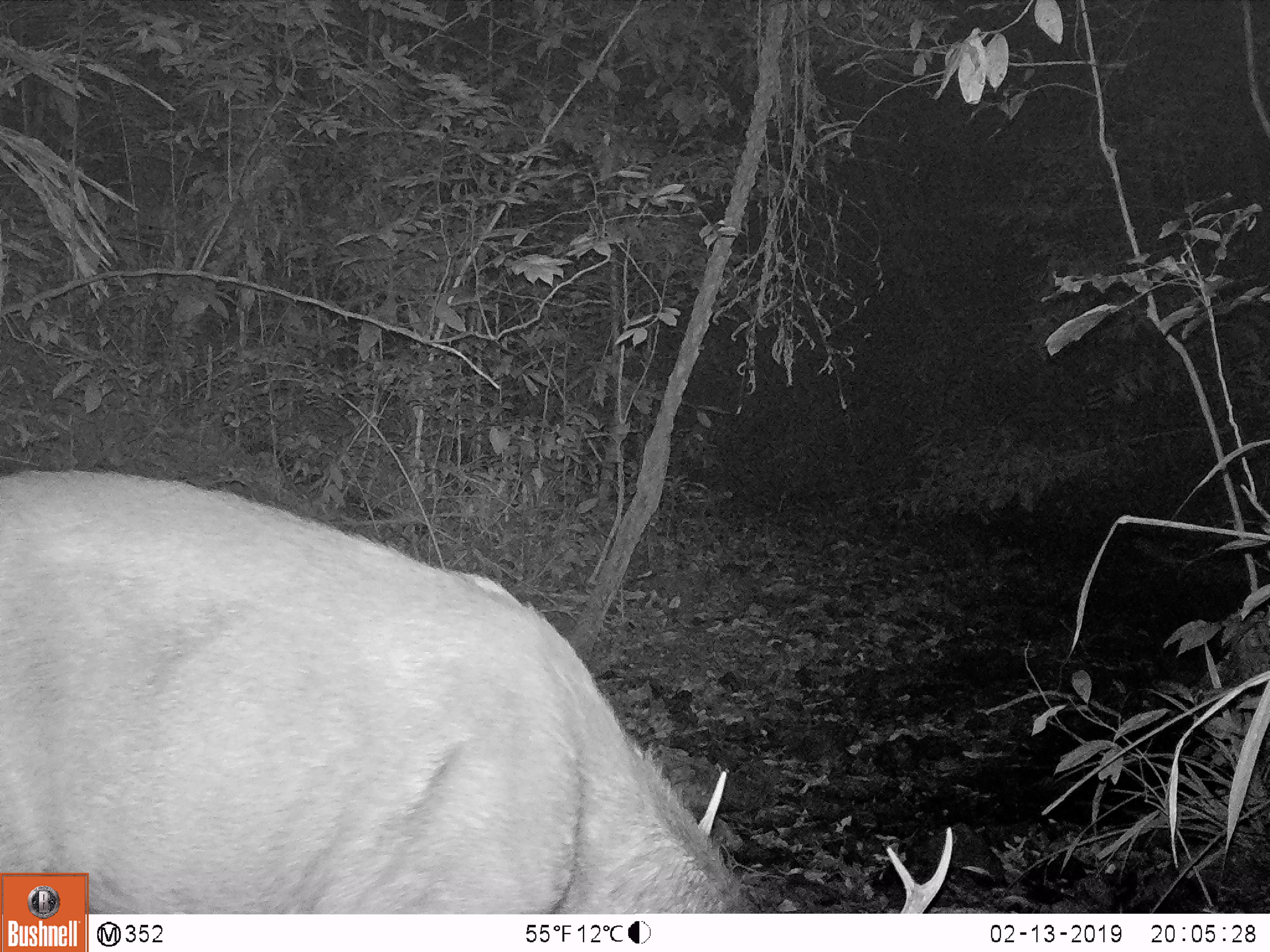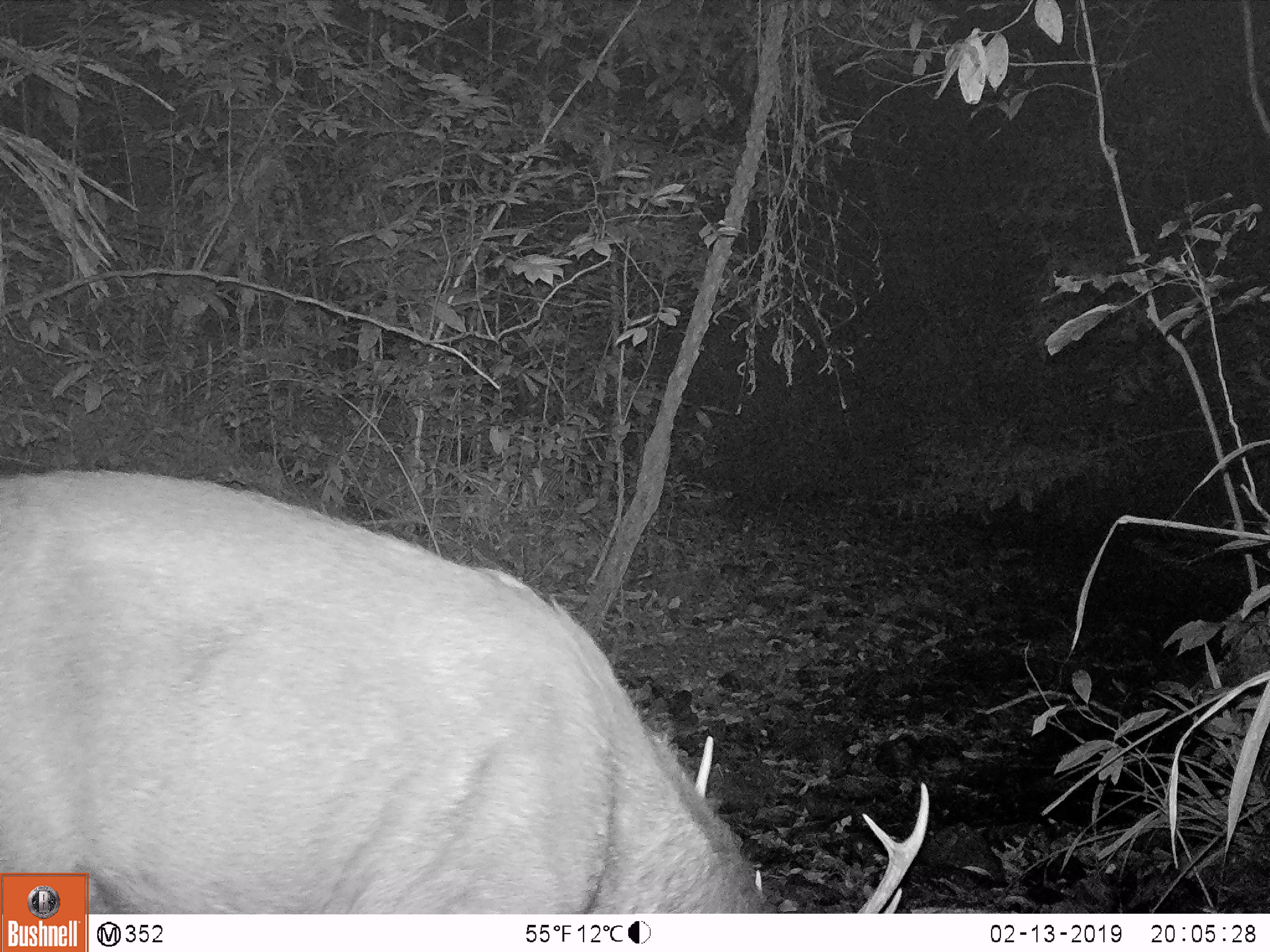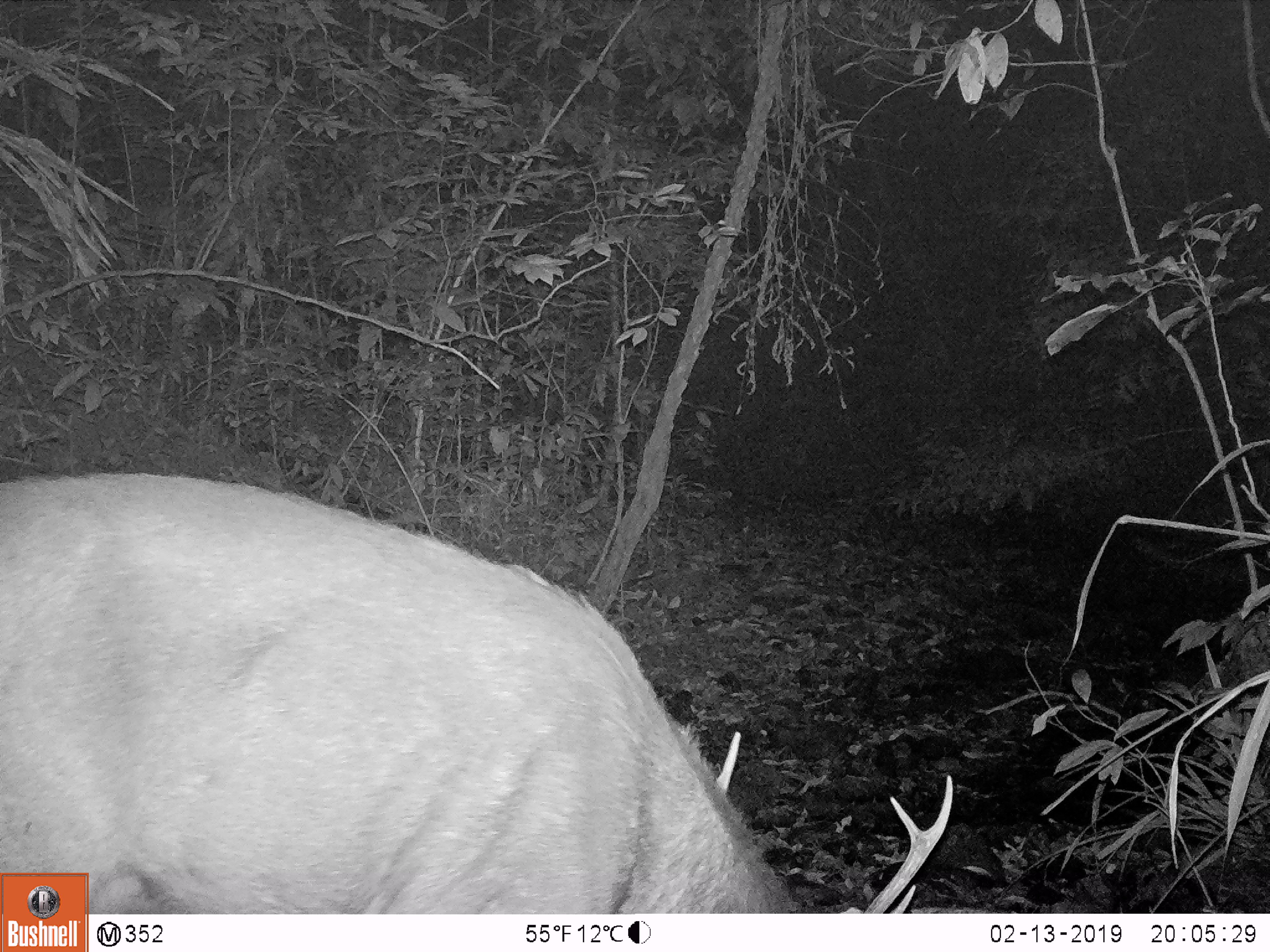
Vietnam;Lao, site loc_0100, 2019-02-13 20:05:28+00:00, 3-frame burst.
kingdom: Animalia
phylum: Chordata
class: Mammalia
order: Artiodactyla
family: Cervidae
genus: Rusa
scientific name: Rusa unicolor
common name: sambar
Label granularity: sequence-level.